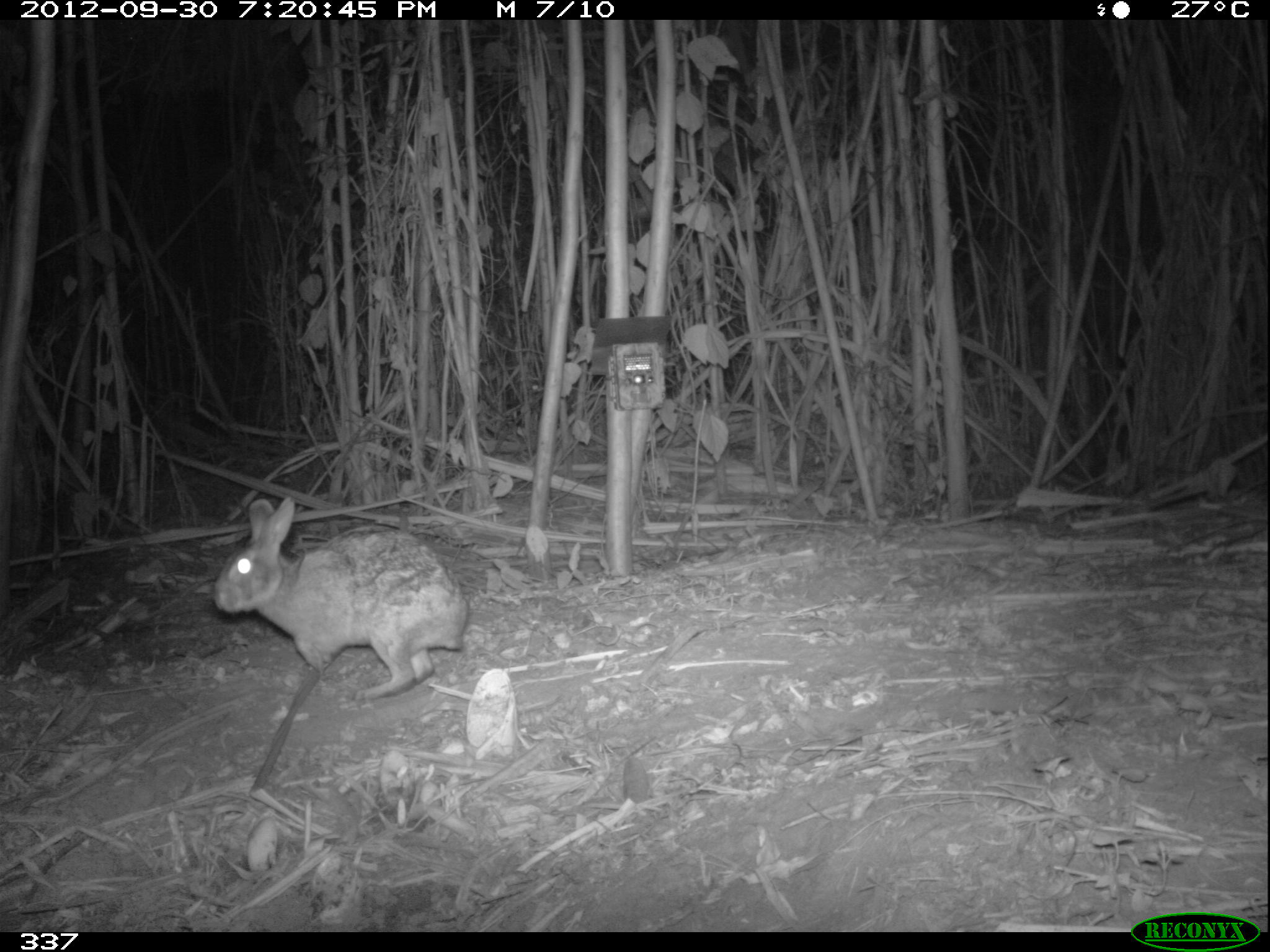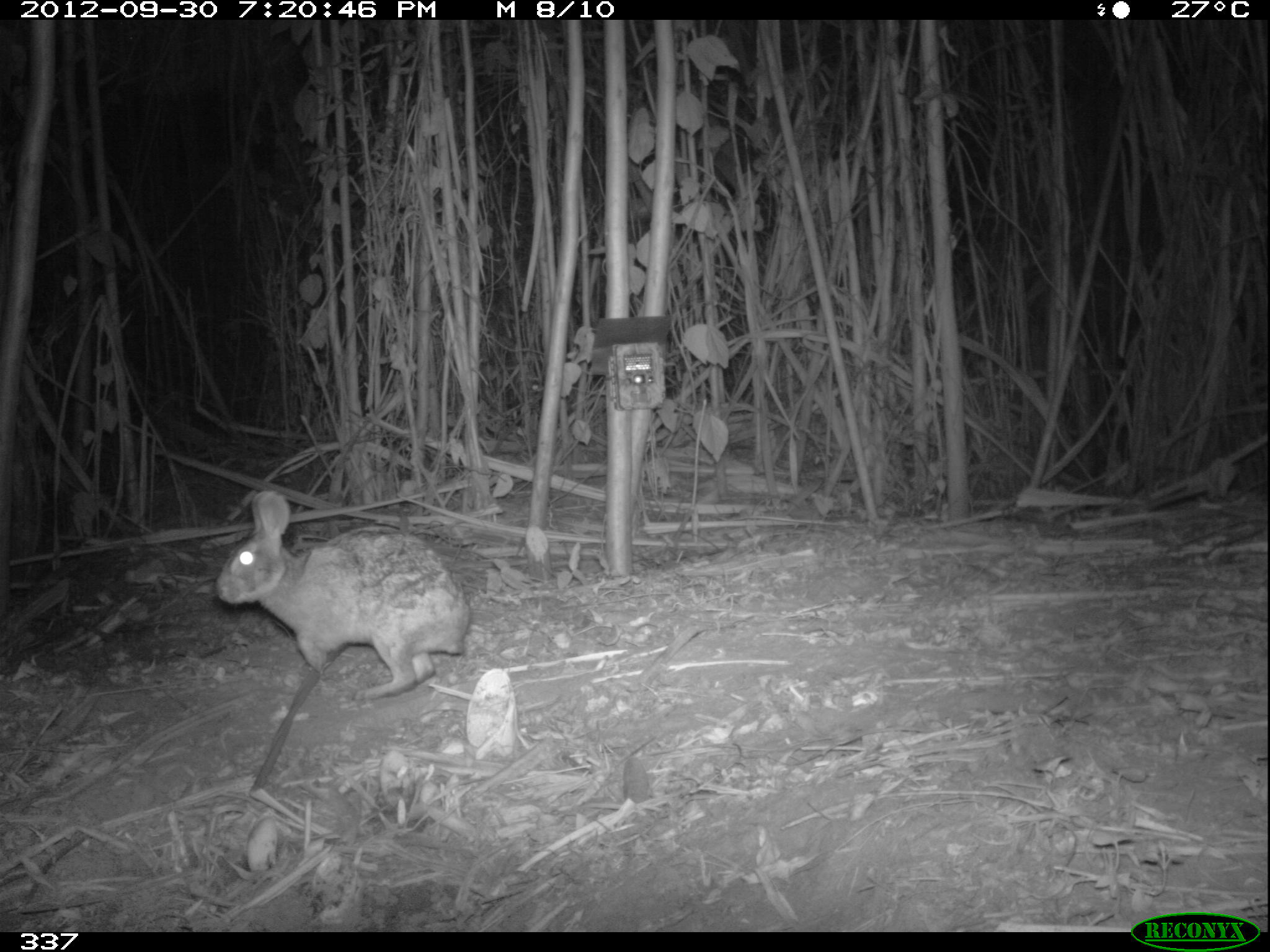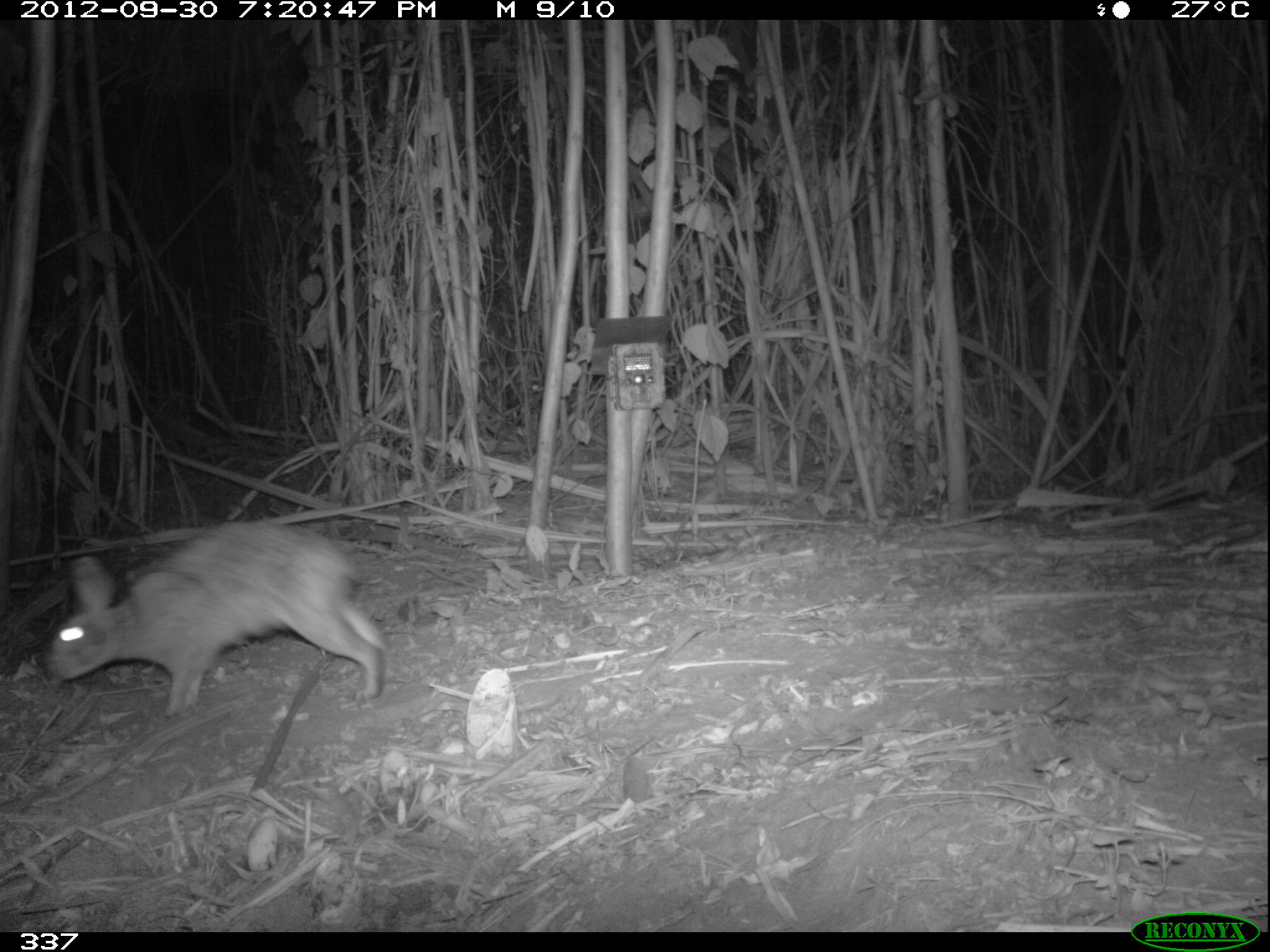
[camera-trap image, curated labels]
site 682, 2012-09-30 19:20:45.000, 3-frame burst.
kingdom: Animalia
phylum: Chordata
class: Mammalia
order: Lagomorpha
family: Leporidae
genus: Sylvilagus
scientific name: Sylvilagus brasiliensis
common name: tapeti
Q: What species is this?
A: Sylvilagus brasiliensis (tapeti).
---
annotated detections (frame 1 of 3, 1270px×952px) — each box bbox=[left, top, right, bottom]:
sylvilagus brasiliensis: bbox=[213, 497, 467, 702]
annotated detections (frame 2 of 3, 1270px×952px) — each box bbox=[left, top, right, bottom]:
sylvilagus brasiliensis: bbox=[215, 490, 470, 701]